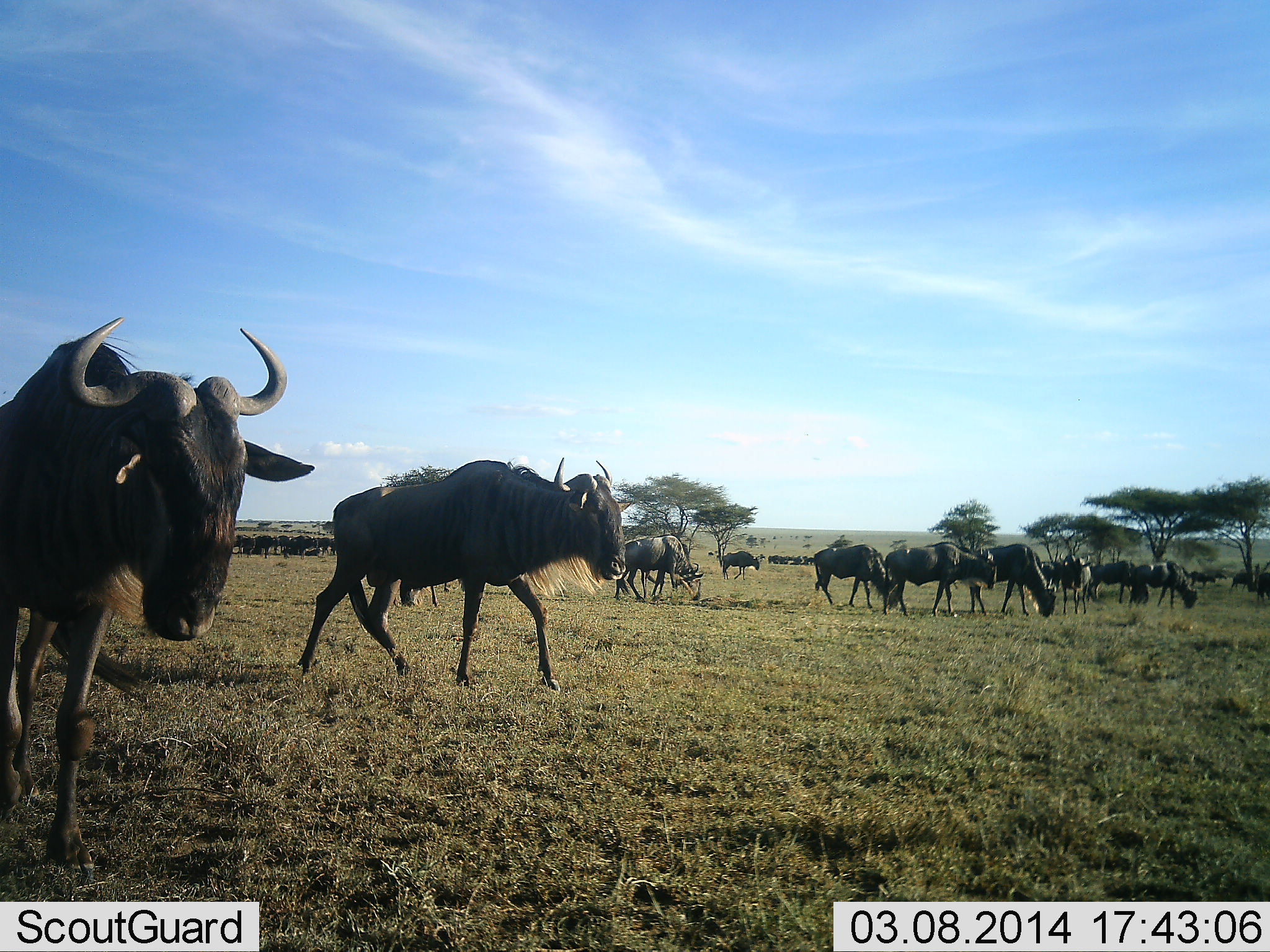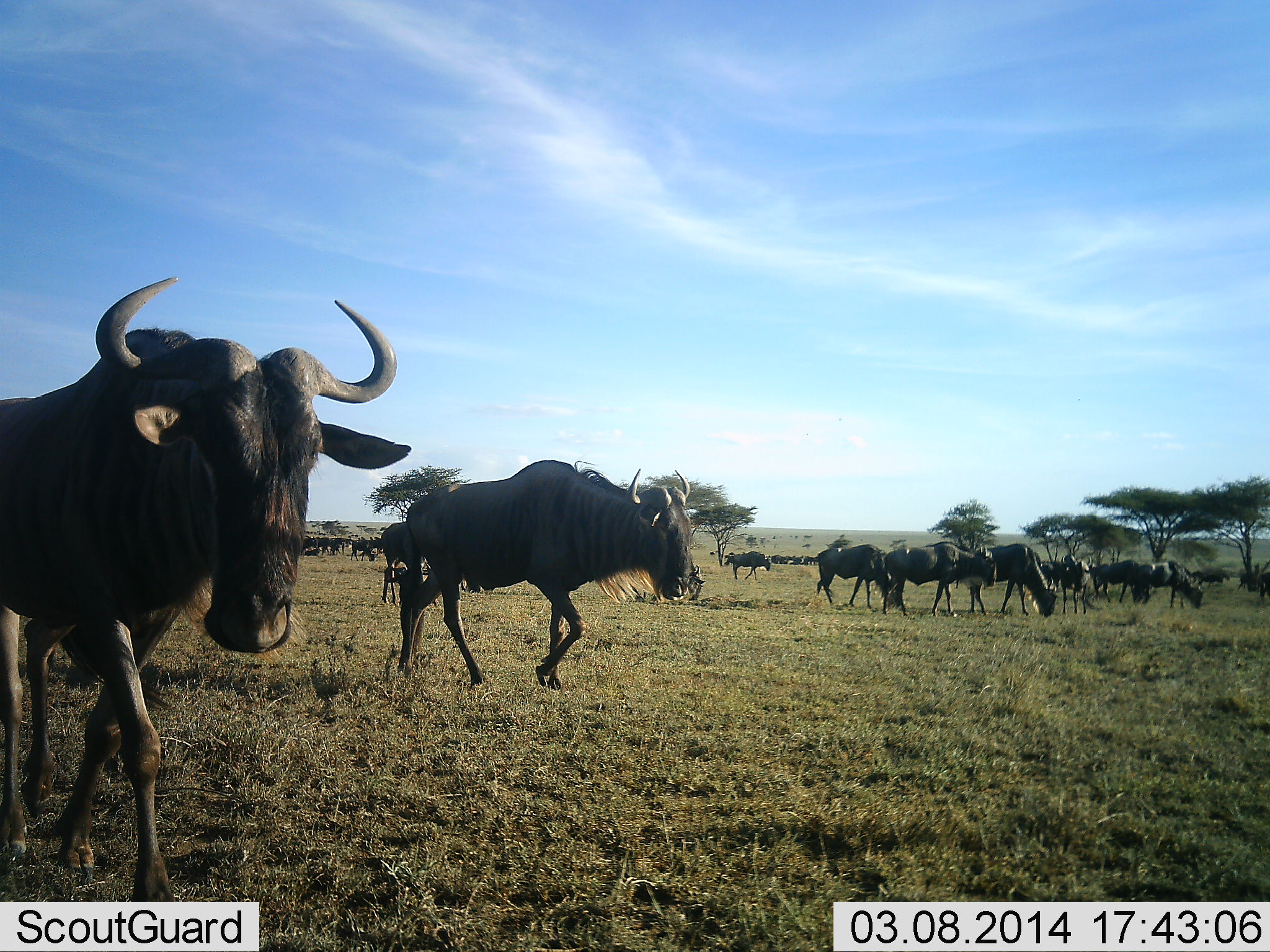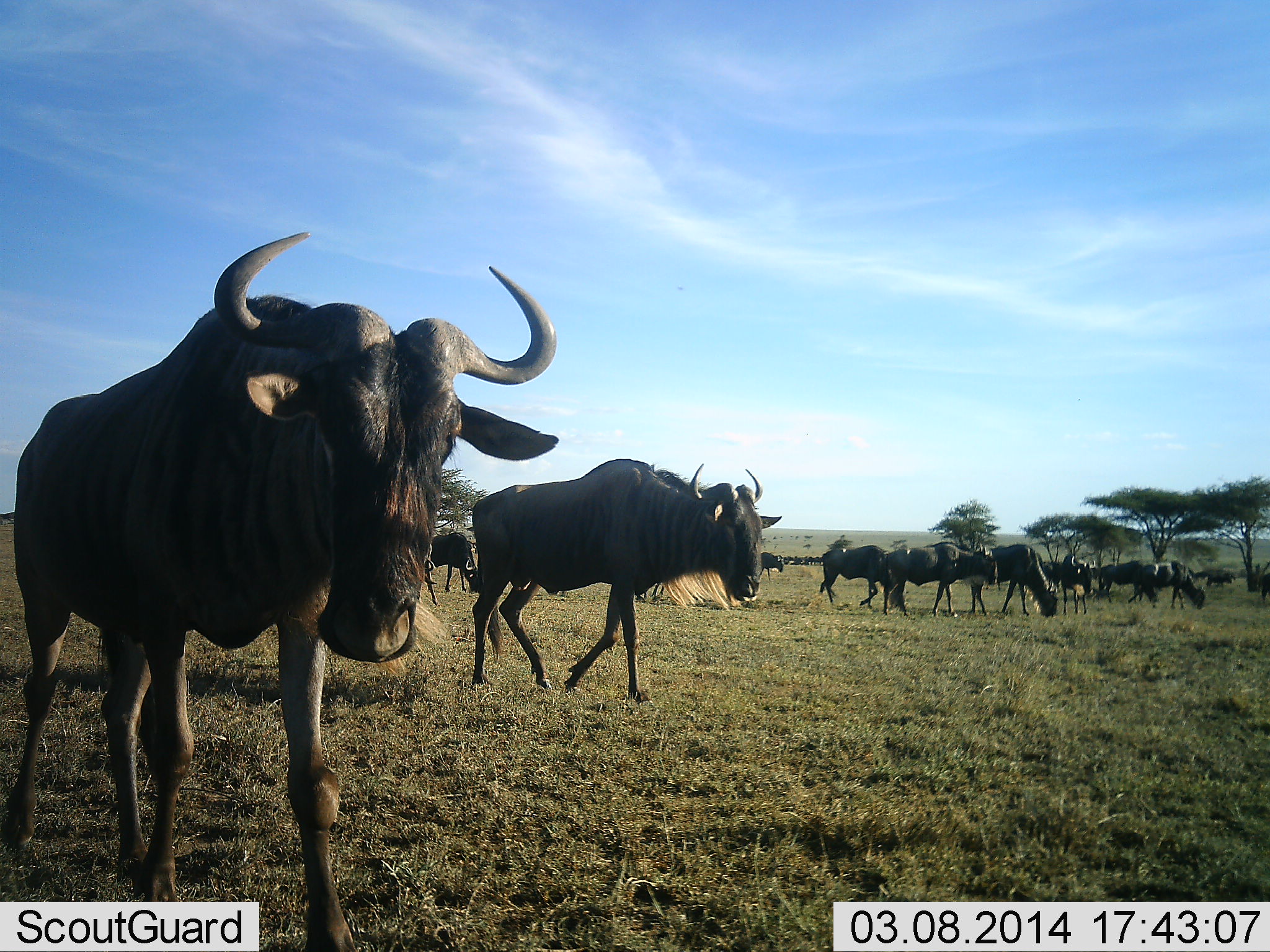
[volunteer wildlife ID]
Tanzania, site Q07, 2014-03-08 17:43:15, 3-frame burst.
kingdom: Animalia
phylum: Chordata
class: Mammalia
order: Artiodactyla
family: Bovidae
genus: Connochaetes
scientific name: Connochaetes taurinus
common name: blue wildebeest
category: wildebeest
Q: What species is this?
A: Wildebeest (blue wildebeest) (Connochaetes taurinus).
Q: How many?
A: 11-50.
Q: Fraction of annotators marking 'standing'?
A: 30%.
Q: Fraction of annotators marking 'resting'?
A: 0%.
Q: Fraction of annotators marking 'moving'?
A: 90%.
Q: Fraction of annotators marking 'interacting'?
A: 0%.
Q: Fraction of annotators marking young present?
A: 0%.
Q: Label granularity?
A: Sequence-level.